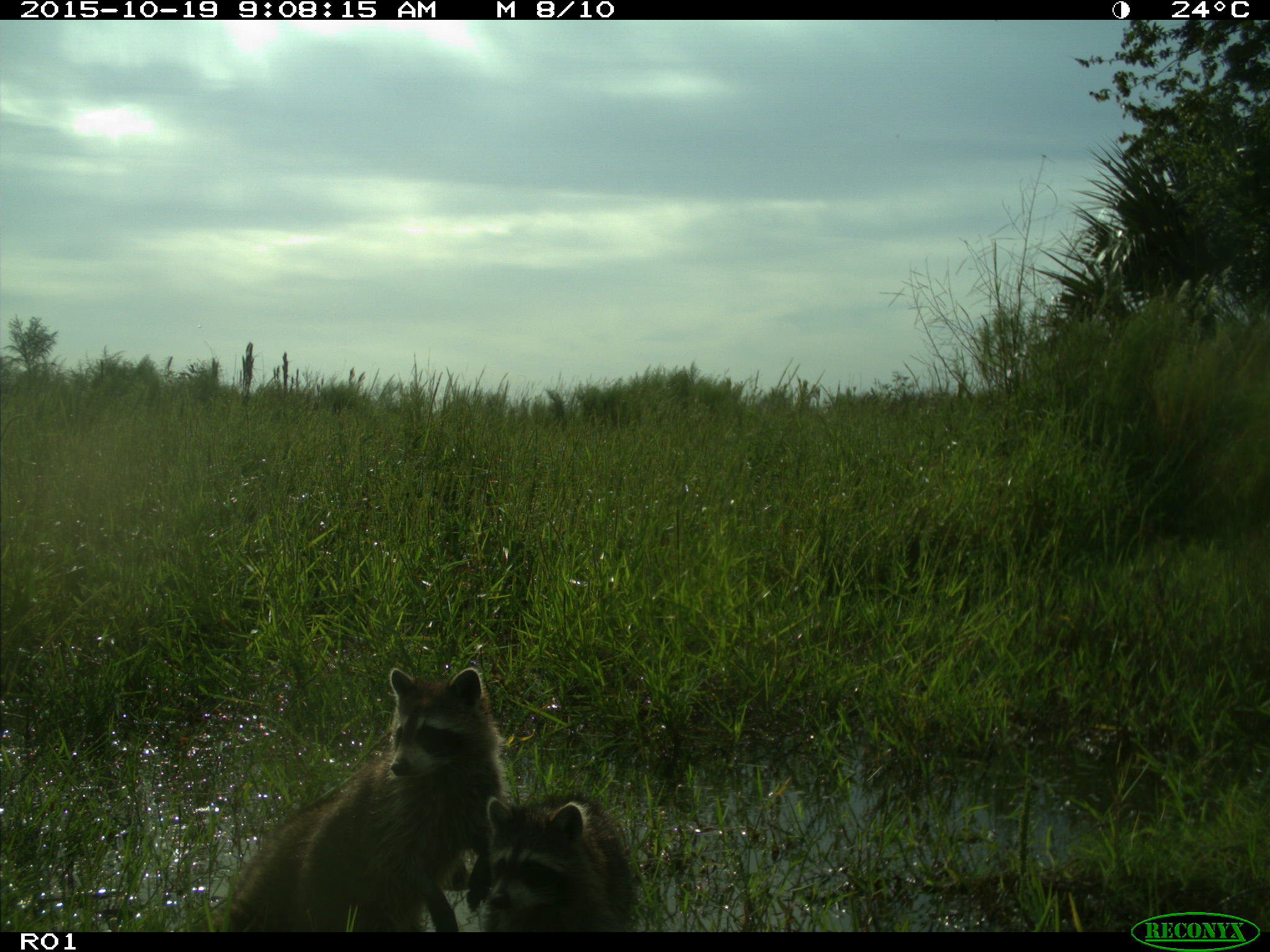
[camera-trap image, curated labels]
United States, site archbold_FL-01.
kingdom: Animalia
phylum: Chordata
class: Mammalia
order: Carnivora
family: Procyonidae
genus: Procyon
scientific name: Procyon lotor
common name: common raccoon